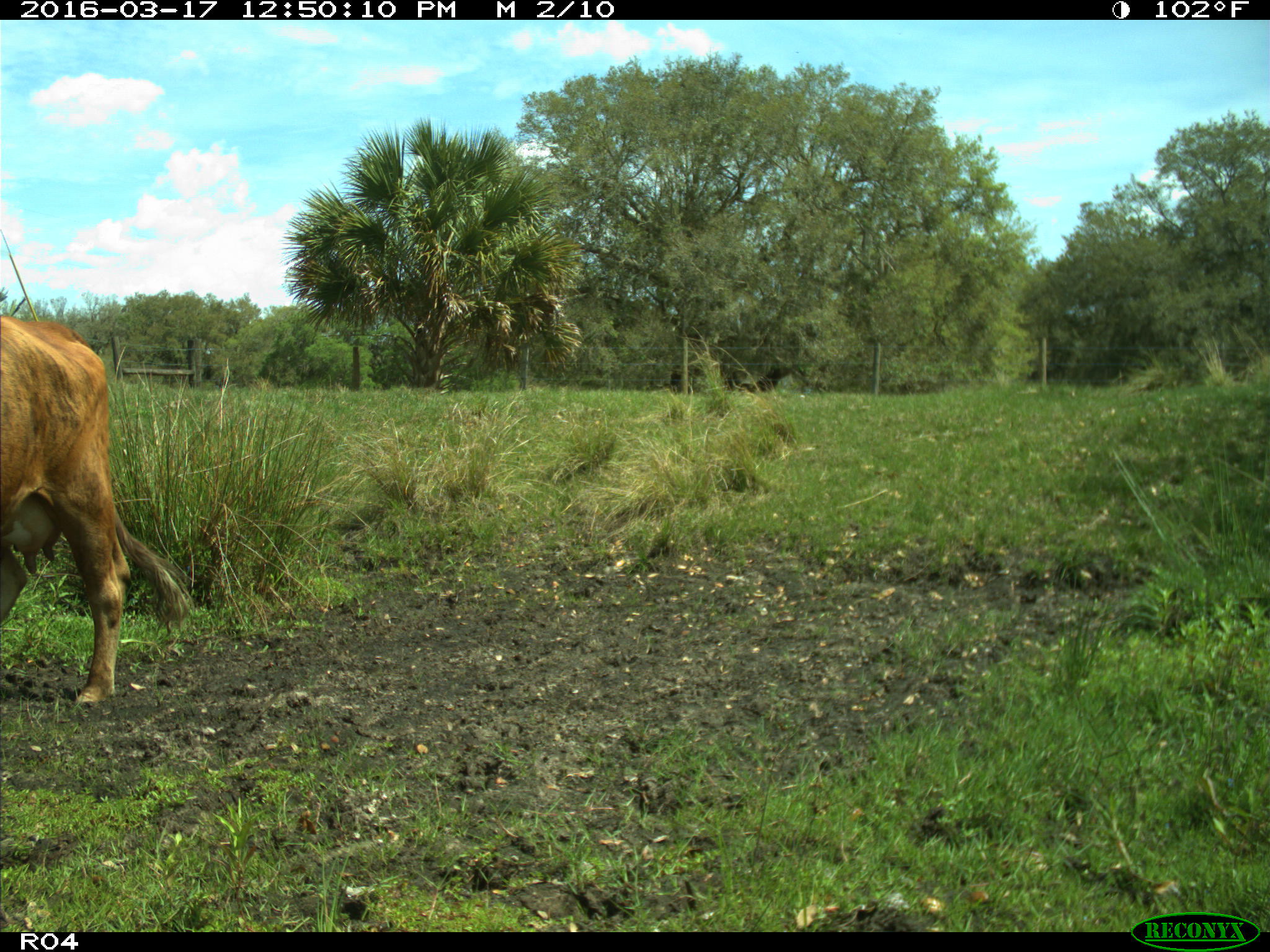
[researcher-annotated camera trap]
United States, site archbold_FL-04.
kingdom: Animalia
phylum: Chordata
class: Mammalia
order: Artiodactyla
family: Bovidae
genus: Bos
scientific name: Bos taurus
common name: domestic cow